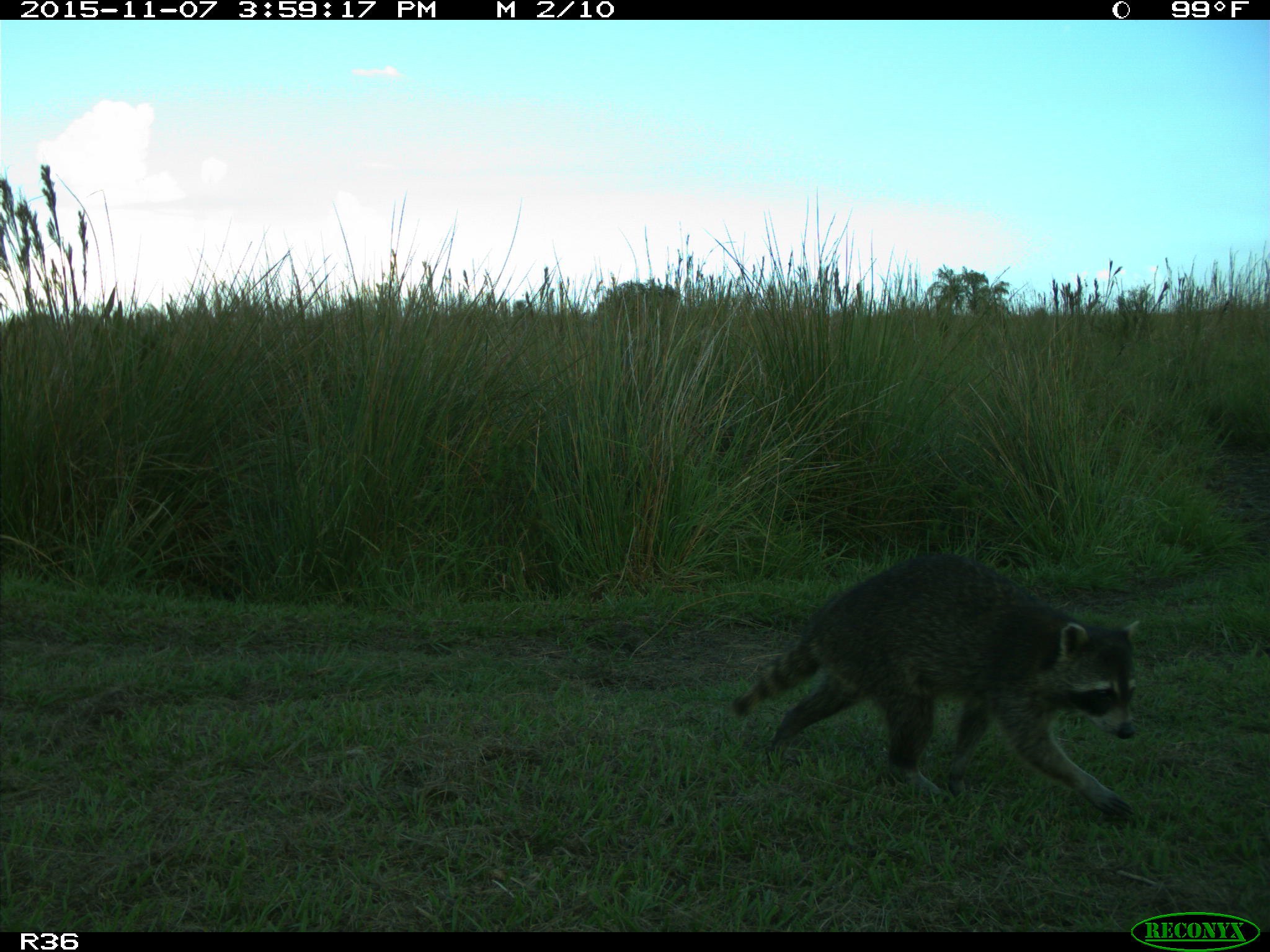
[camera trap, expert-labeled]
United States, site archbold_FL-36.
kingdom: Animalia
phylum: Chordata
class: Mammalia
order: Carnivora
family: Procyonidae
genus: Procyon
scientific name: Procyon lotor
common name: common raccoon